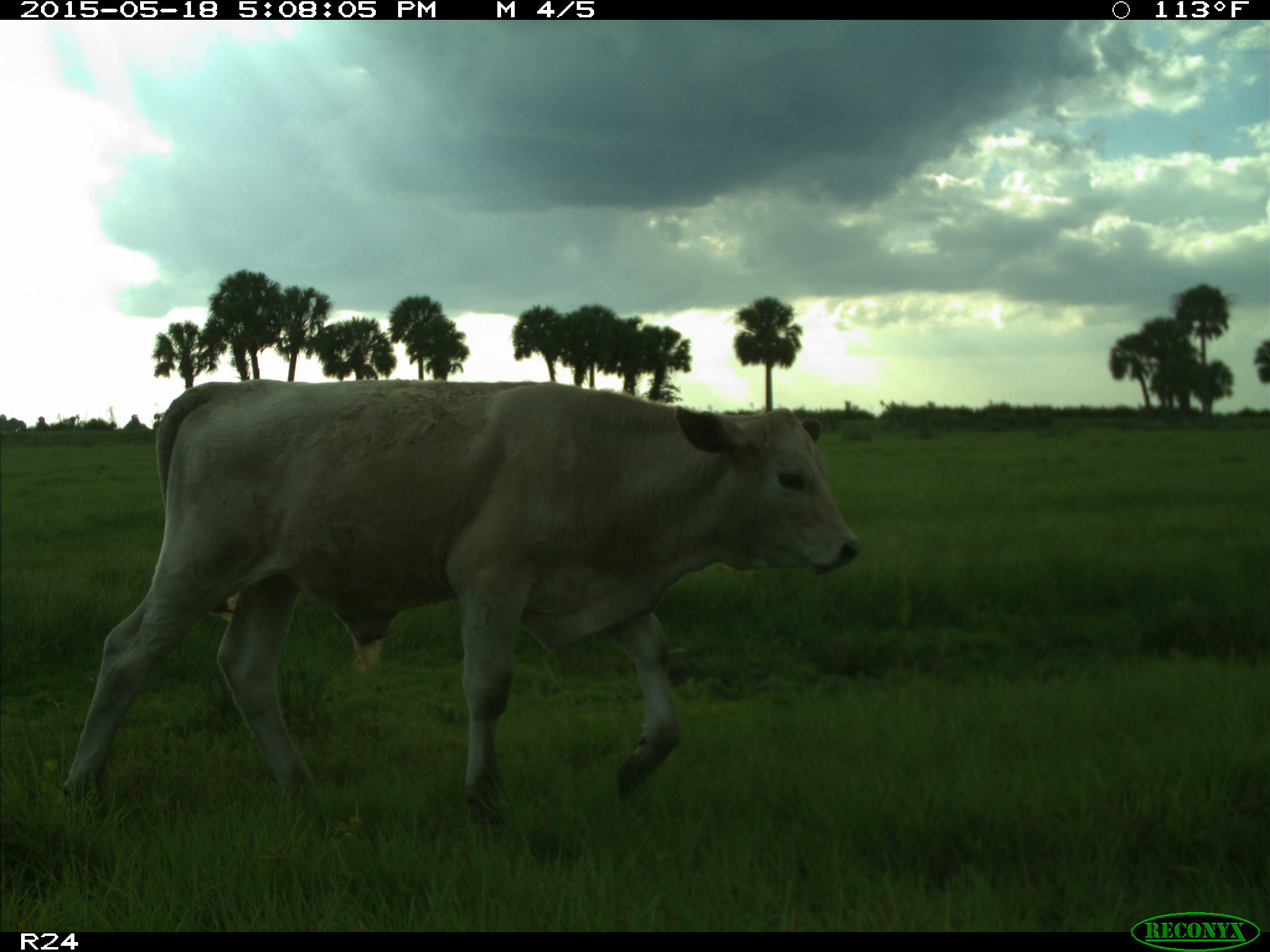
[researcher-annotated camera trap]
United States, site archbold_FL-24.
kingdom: Animalia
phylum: Chordata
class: Mammalia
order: Artiodactyla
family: Bovidae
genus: Bos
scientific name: Bos taurus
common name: domestic cow